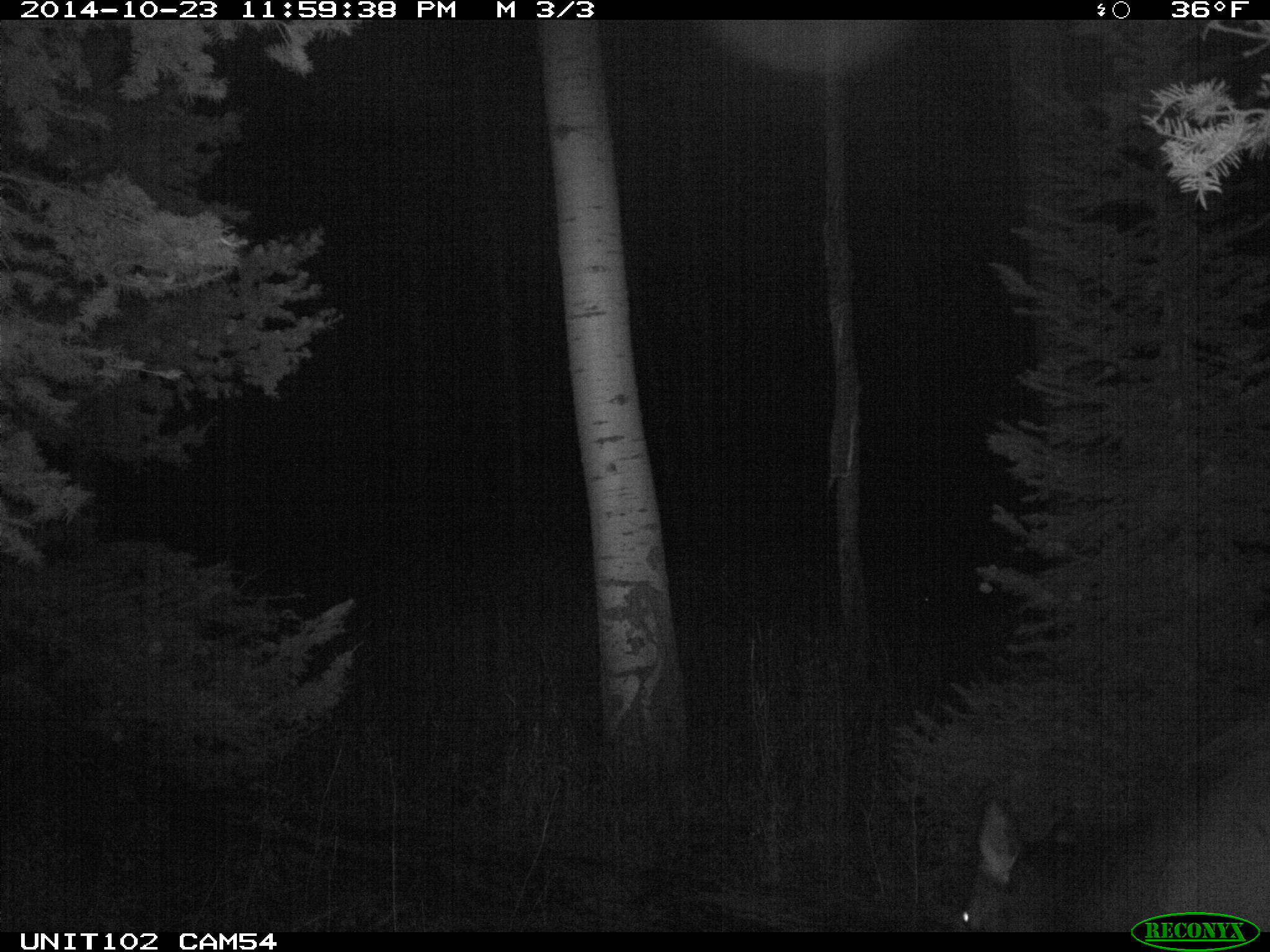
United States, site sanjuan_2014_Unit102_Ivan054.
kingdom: Animalia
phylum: Chordata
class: Mammalia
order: Artiodactyla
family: Cervidae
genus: Cervus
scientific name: Cervus elaphus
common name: red deer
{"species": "Cervus elaphus (red deer)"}